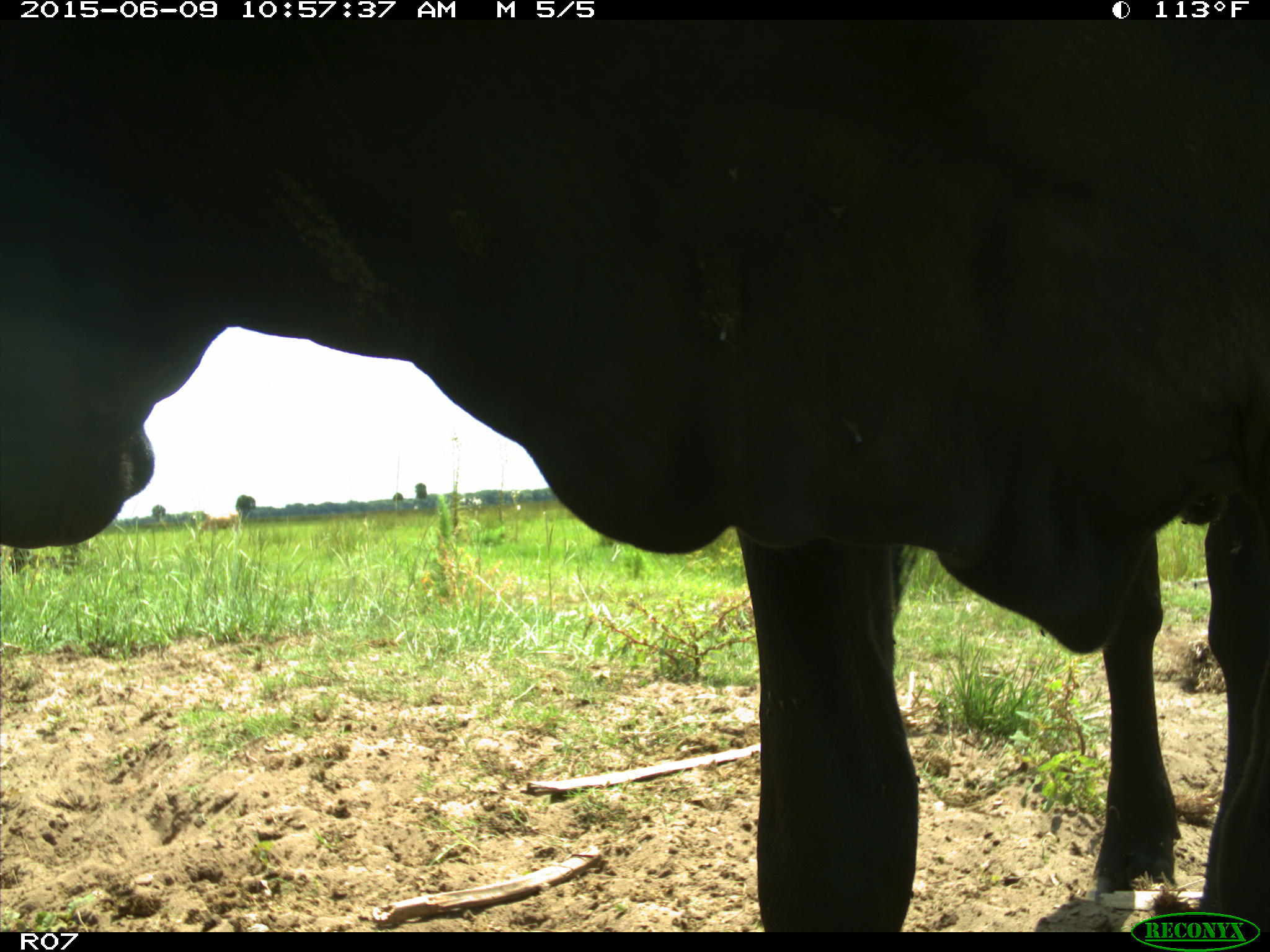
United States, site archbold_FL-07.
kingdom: Animalia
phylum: Chordata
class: Mammalia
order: Artiodactyla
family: Bovidae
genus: Bos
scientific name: Bos taurus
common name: domestic cow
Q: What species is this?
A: Bos taurus (domestic cow).